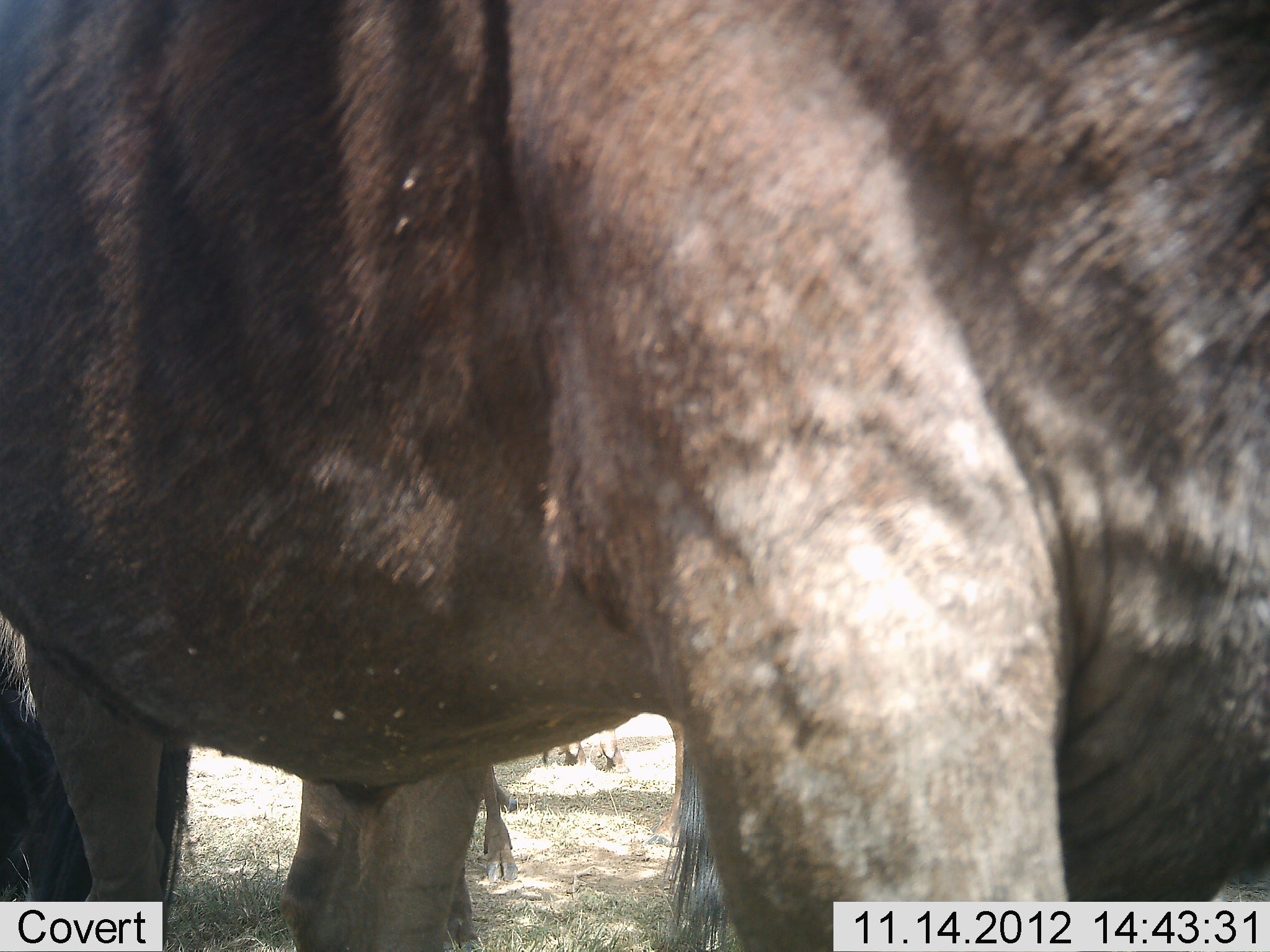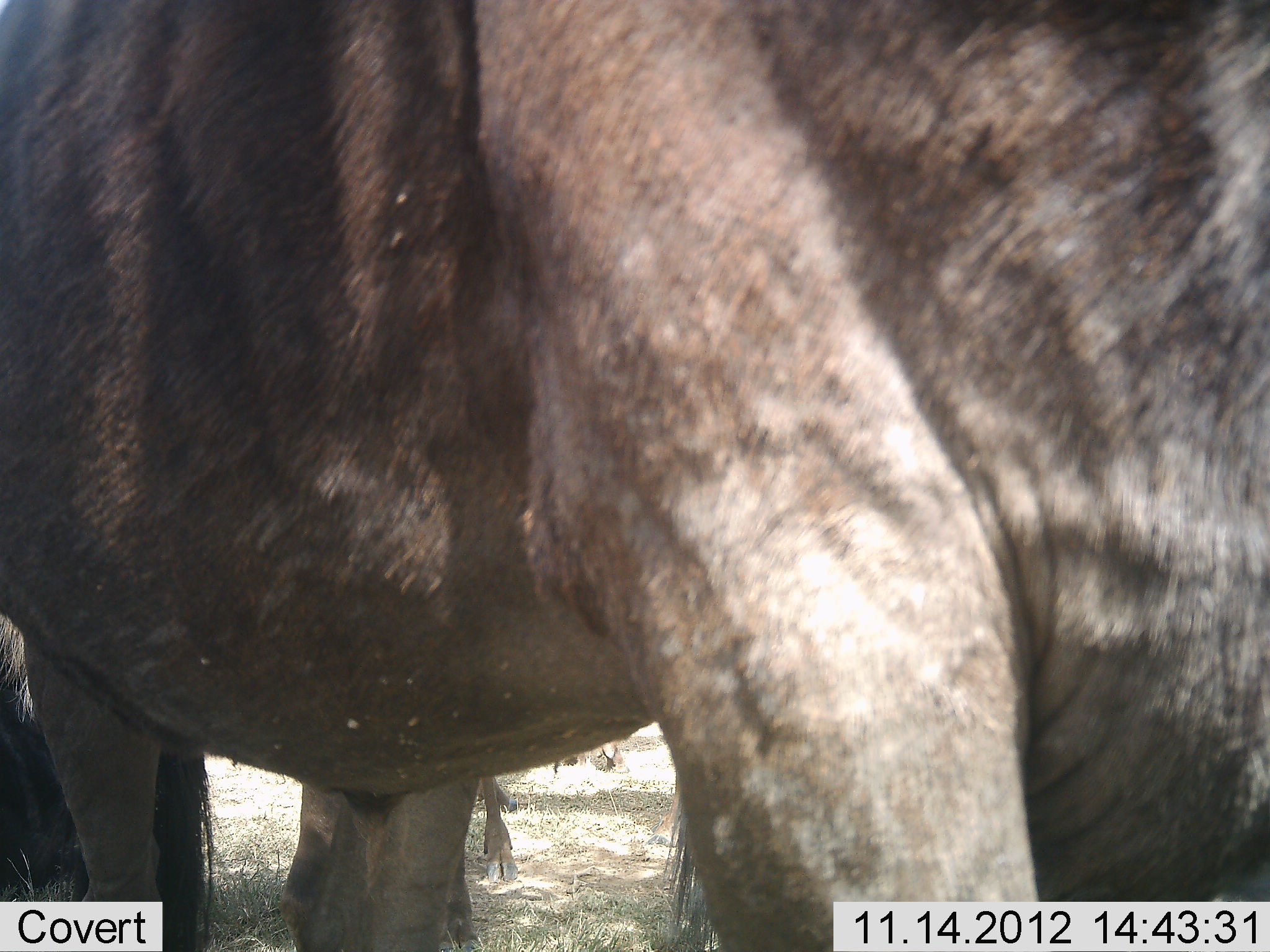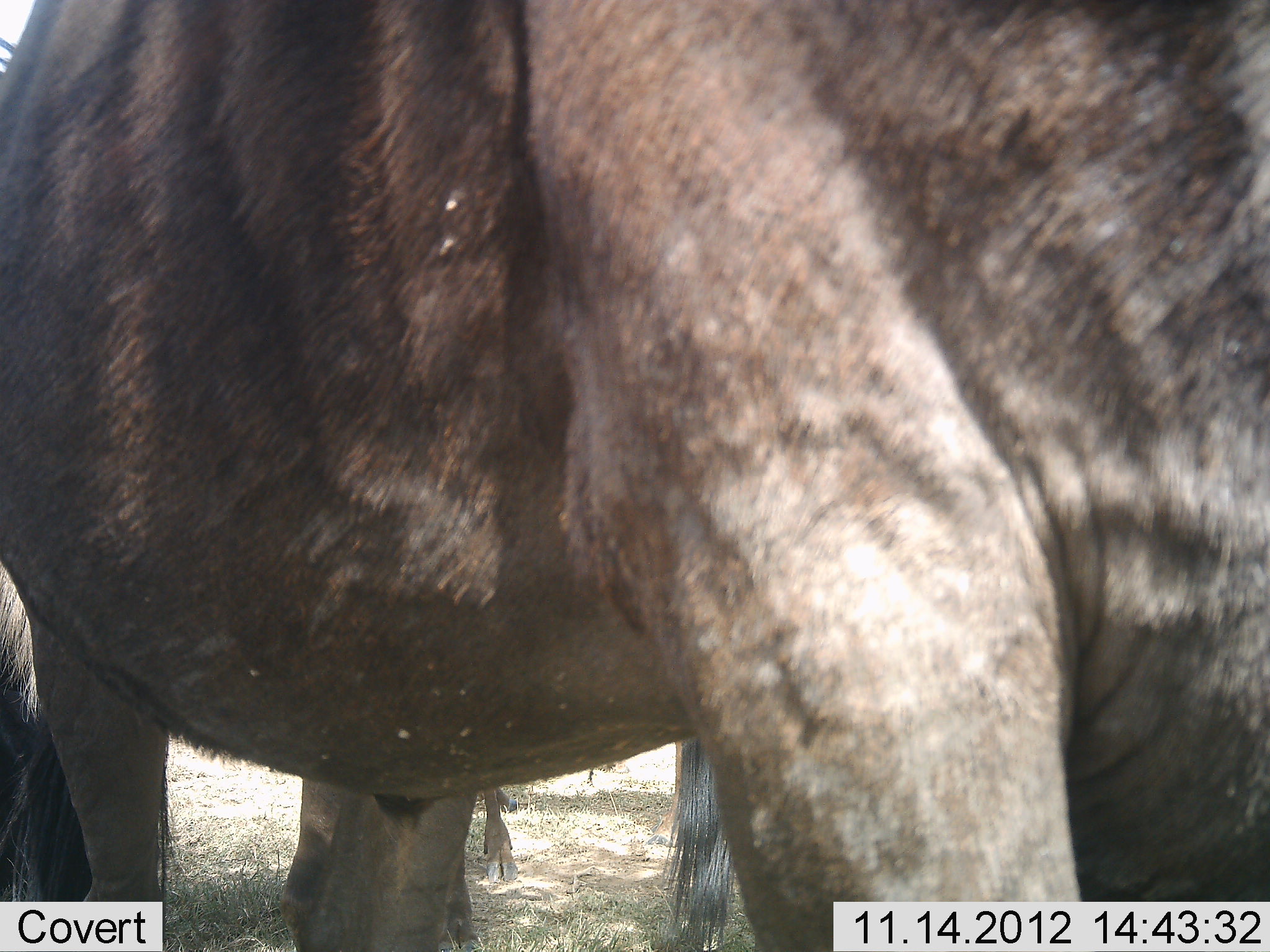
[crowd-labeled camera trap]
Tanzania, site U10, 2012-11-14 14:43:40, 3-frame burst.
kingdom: Animalia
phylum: Chordata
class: Mammalia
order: Artiodactyla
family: Bovidae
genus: Connochaetes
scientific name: Connochaetes taurinus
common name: blue wildebeest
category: wildebeest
Wildebeest (blue wildebeest) (Connochaetes taurinus), count 2. Behavior (volunteer vote fractions): standing 100%, resting 0%, moving 10%, interacting 0%. Young present (vote fraction): 0%. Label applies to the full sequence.